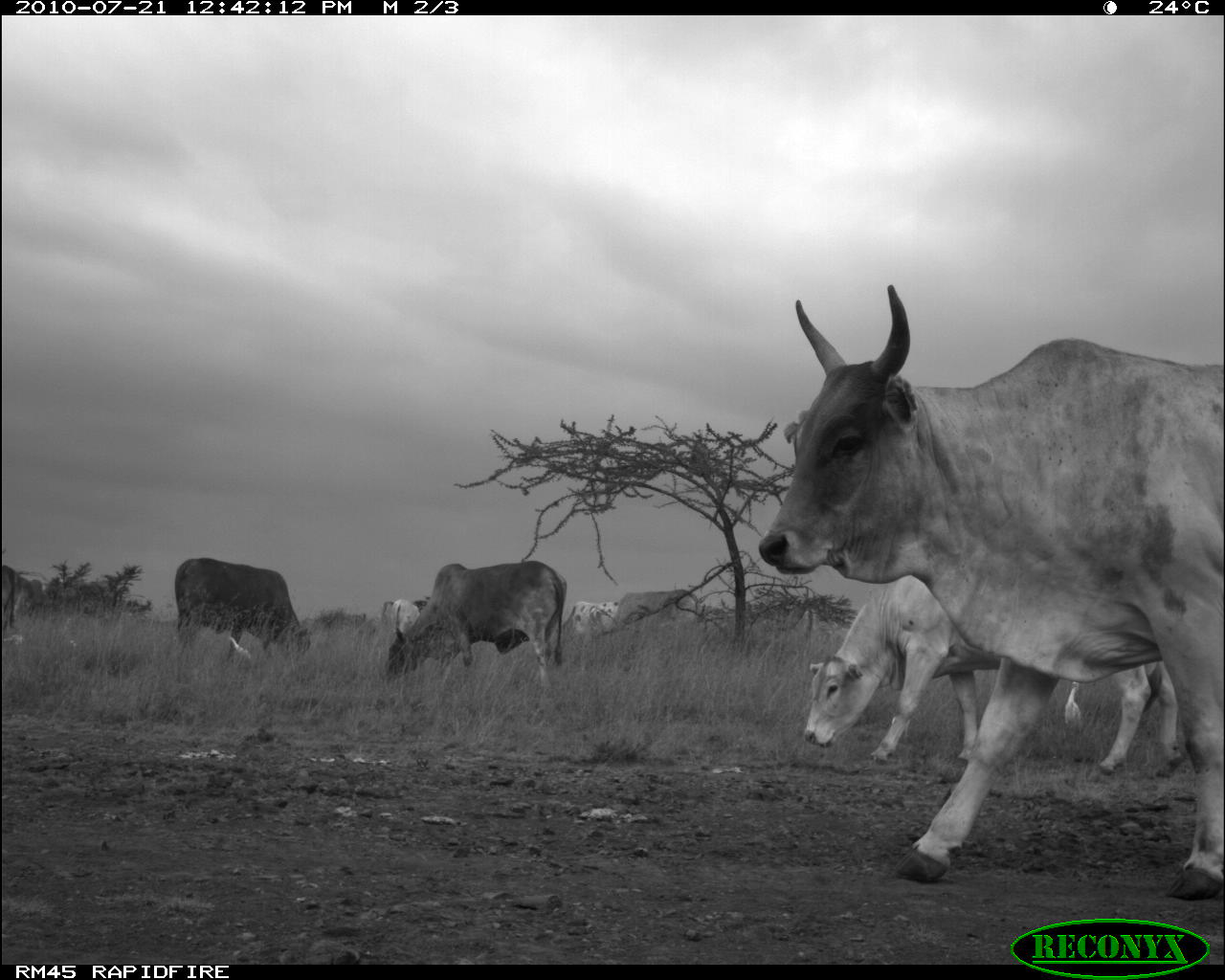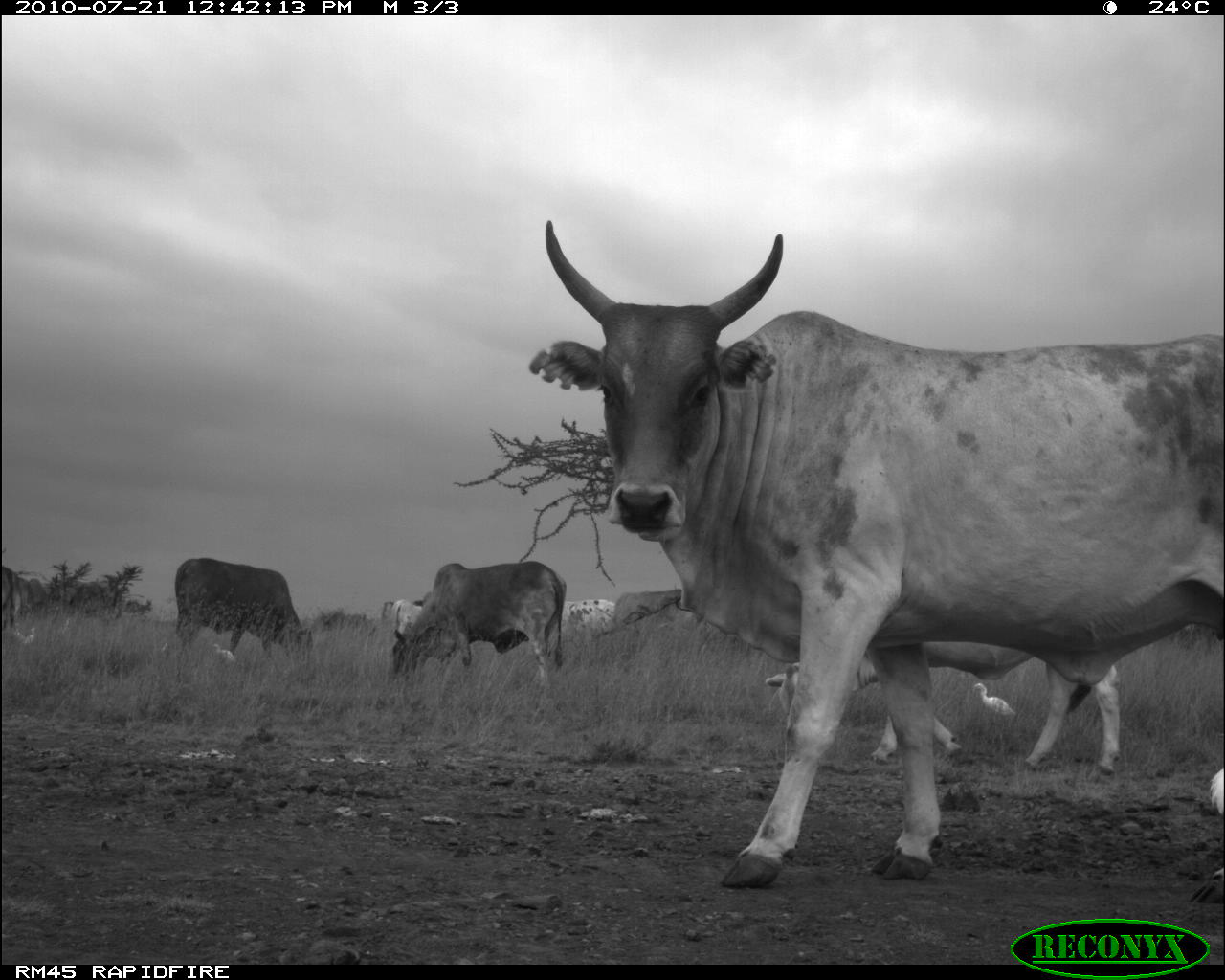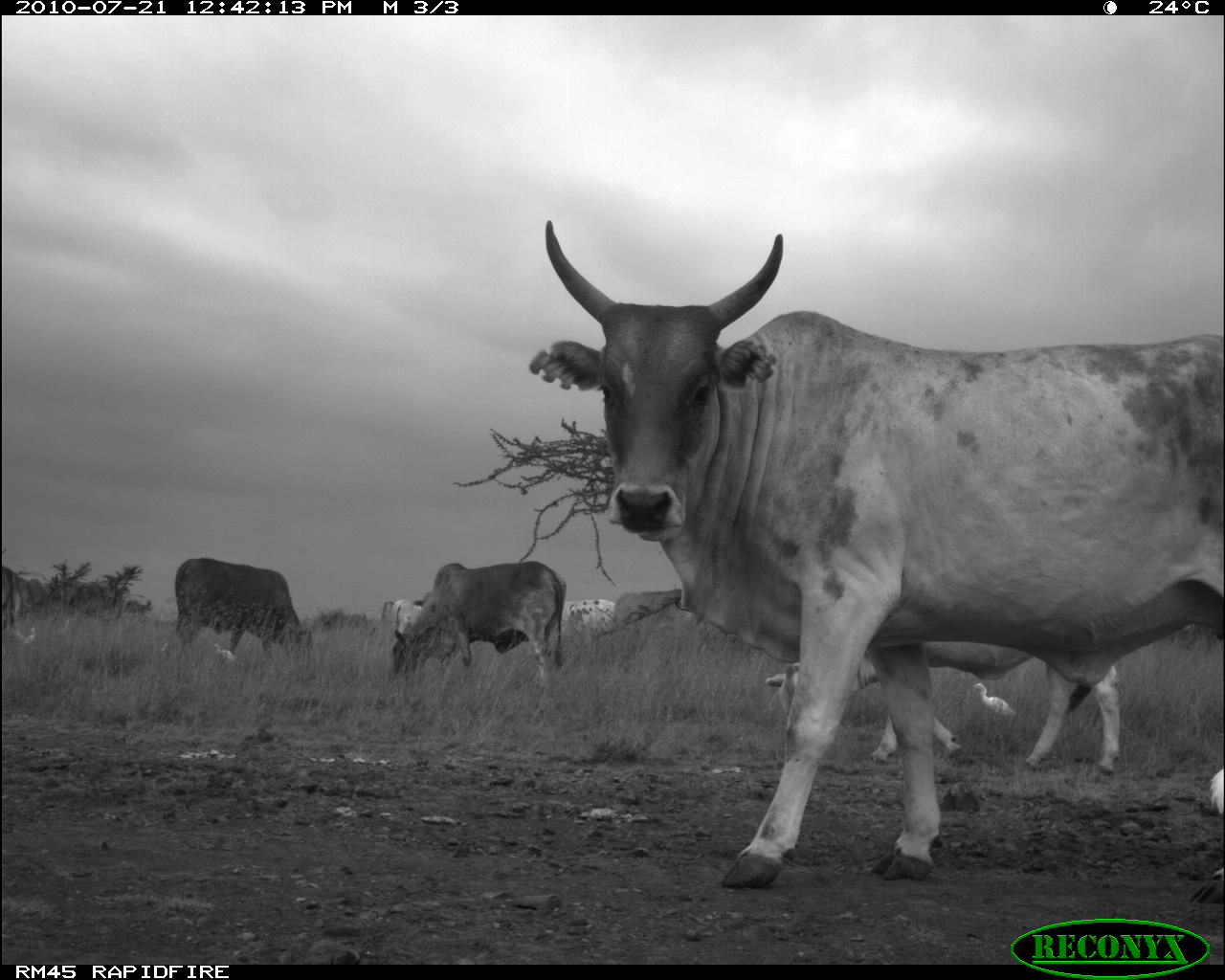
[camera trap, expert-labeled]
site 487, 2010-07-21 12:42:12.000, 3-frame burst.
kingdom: Animalia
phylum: Chordata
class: Mammalia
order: Artiodactyla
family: Bovidae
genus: Bos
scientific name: Bos taurus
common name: domestic cattle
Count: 8.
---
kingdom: Animalia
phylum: Chordata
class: Aves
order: Pelecaniformes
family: Ardeidae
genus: Bubulcus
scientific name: Bubulcus ibis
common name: cattle egret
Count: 4.